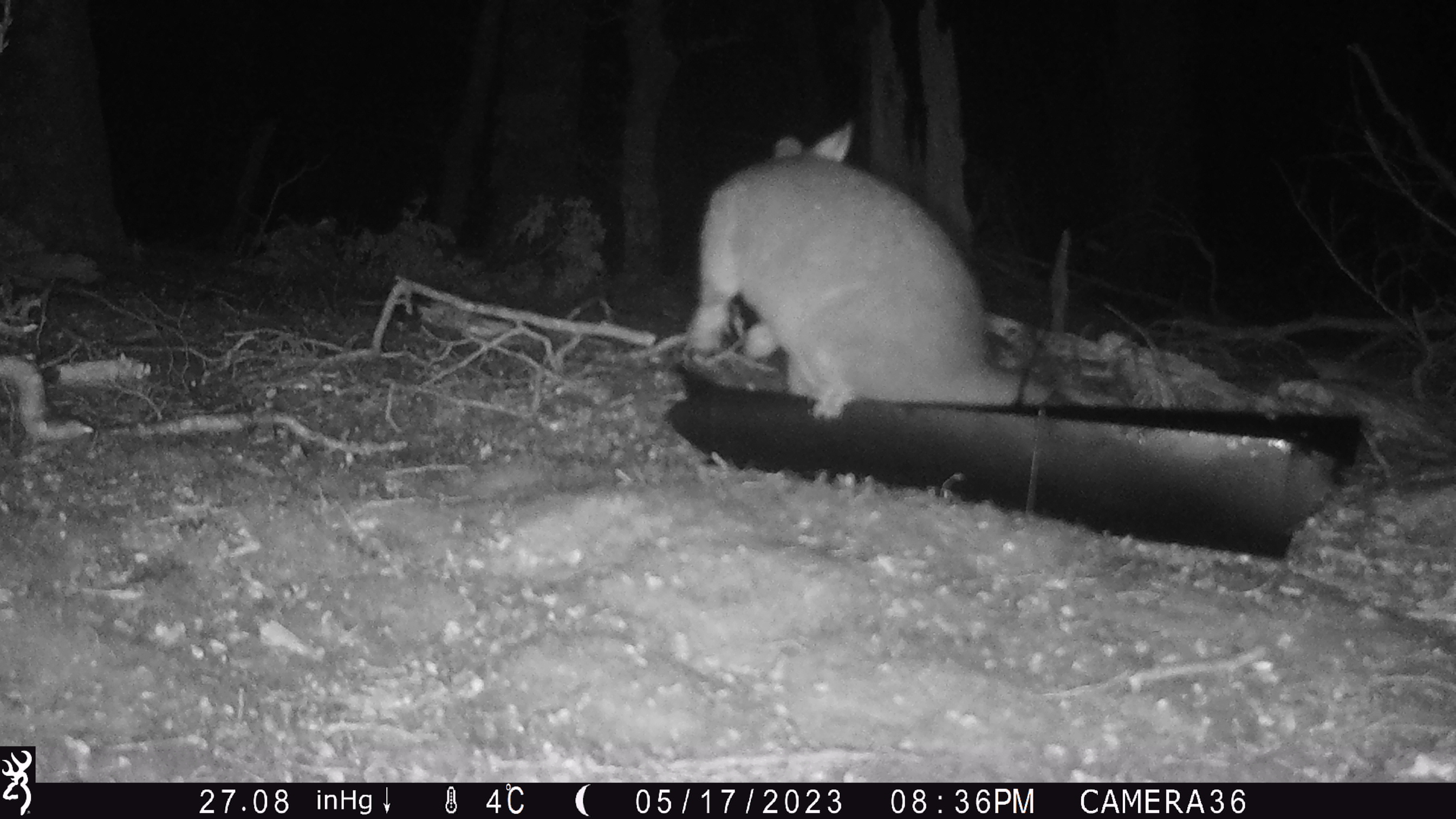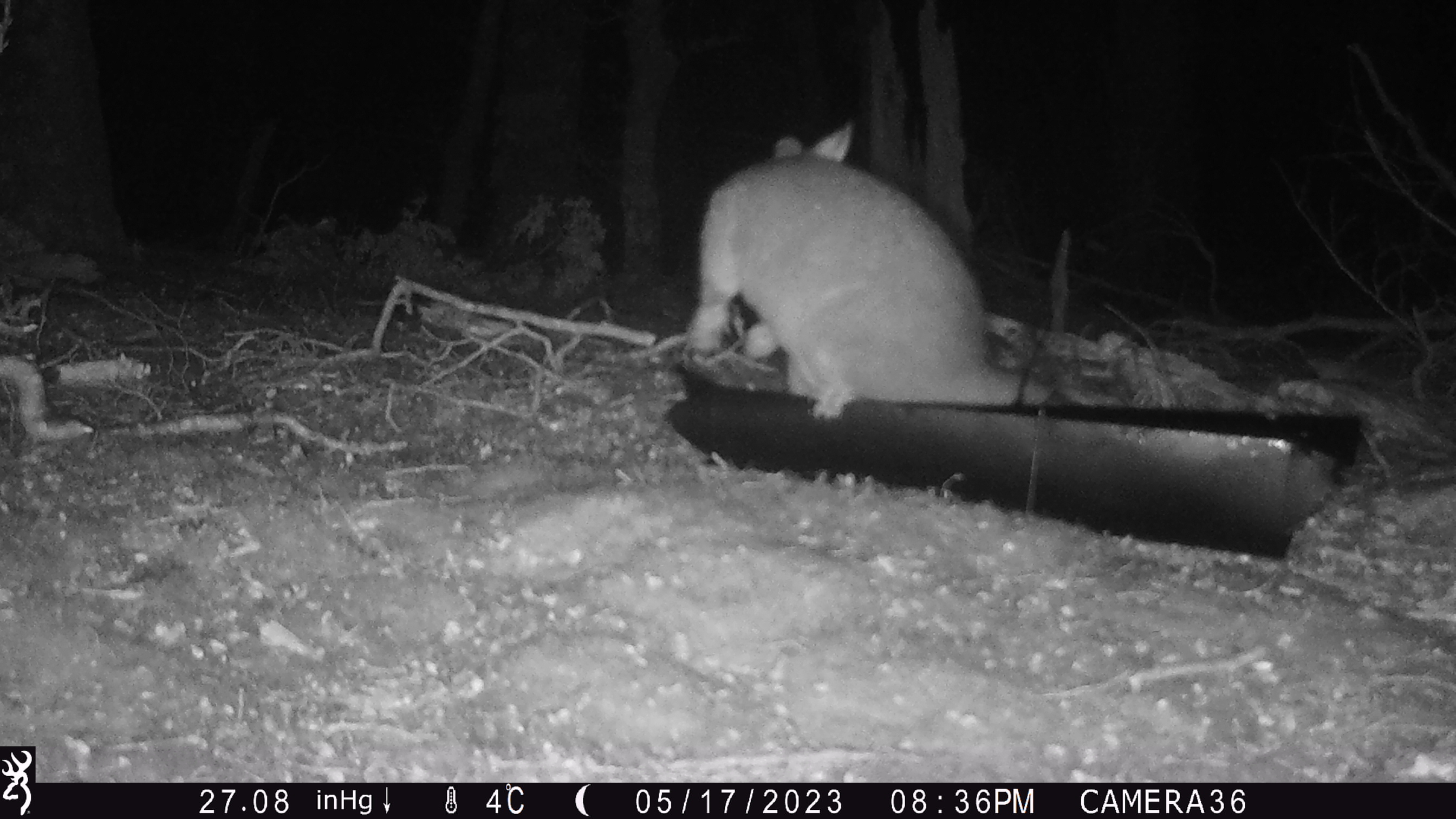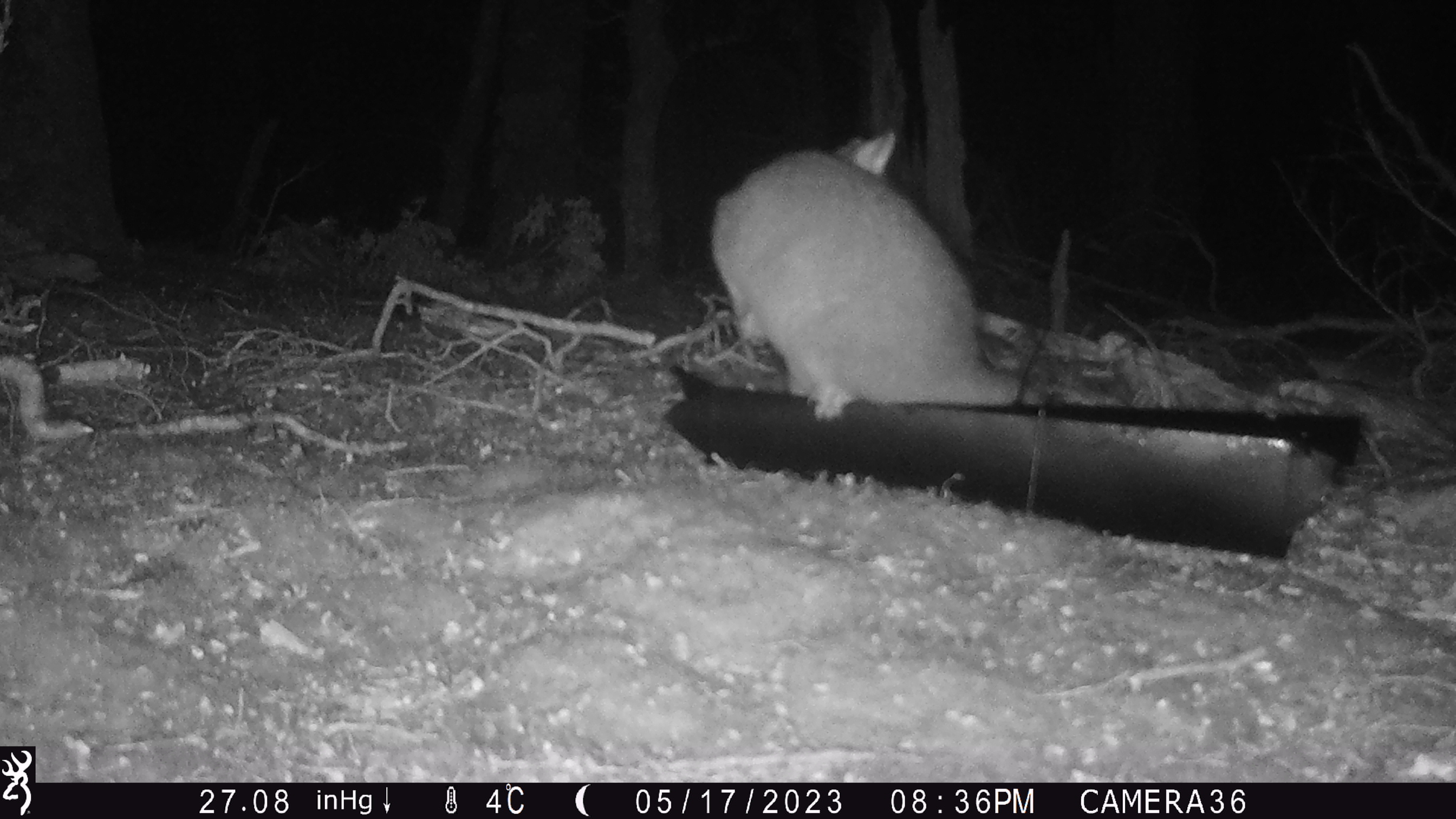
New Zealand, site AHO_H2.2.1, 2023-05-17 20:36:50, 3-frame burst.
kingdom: Animalia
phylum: Chordata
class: Mammalia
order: Diprotodontia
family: Phalangeridae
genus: Trichosurus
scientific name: Trichosurus vulpecula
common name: common brushtail possum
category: possum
Possum (common brushtail possum) (Trichosurus vulpecula).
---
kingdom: Animalia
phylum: Chordata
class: Mammalia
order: Carnivora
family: Mustelidae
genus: Mustela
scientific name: Mustela erminea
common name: stoat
Stoat (Mustela erminea).